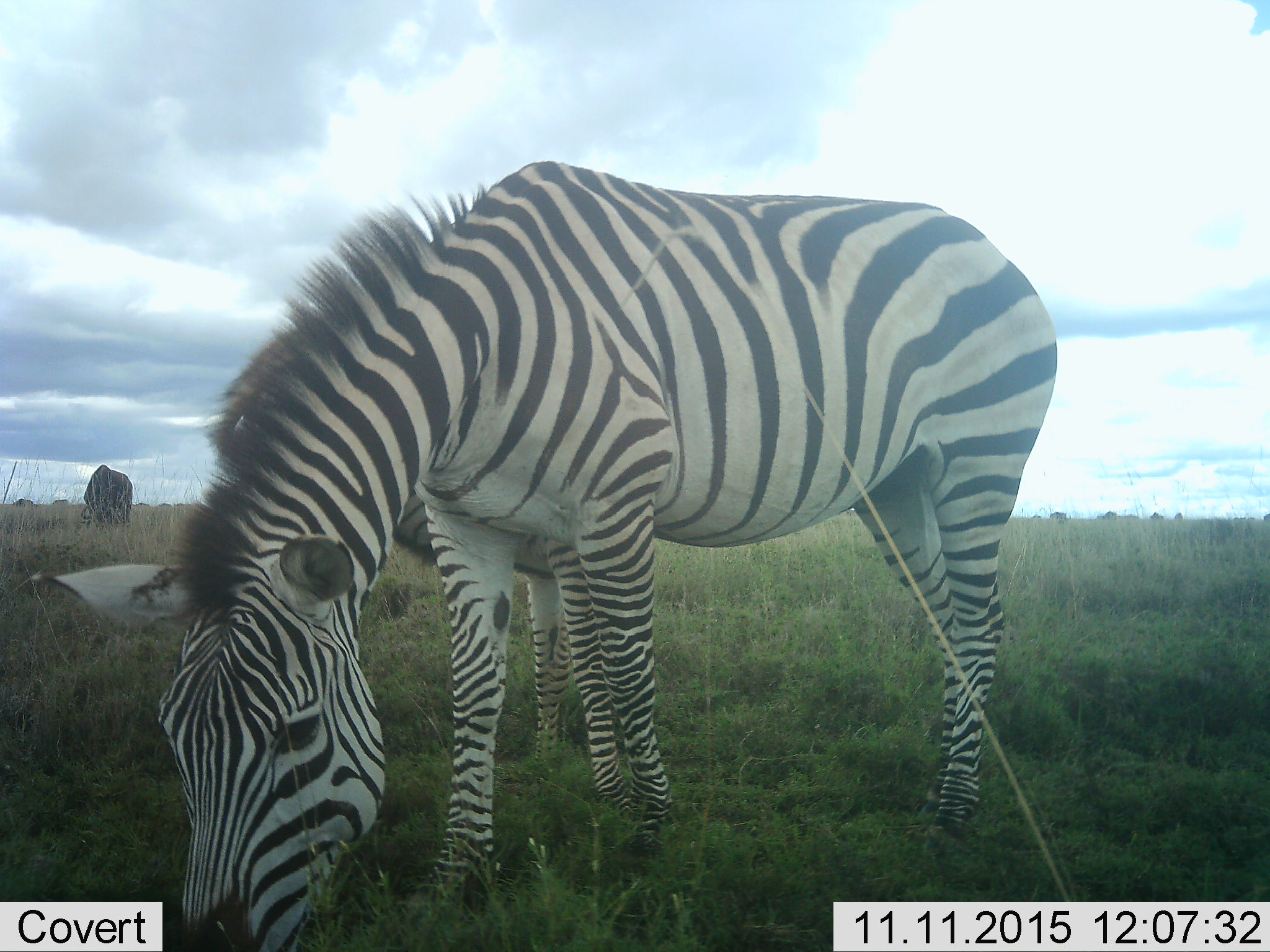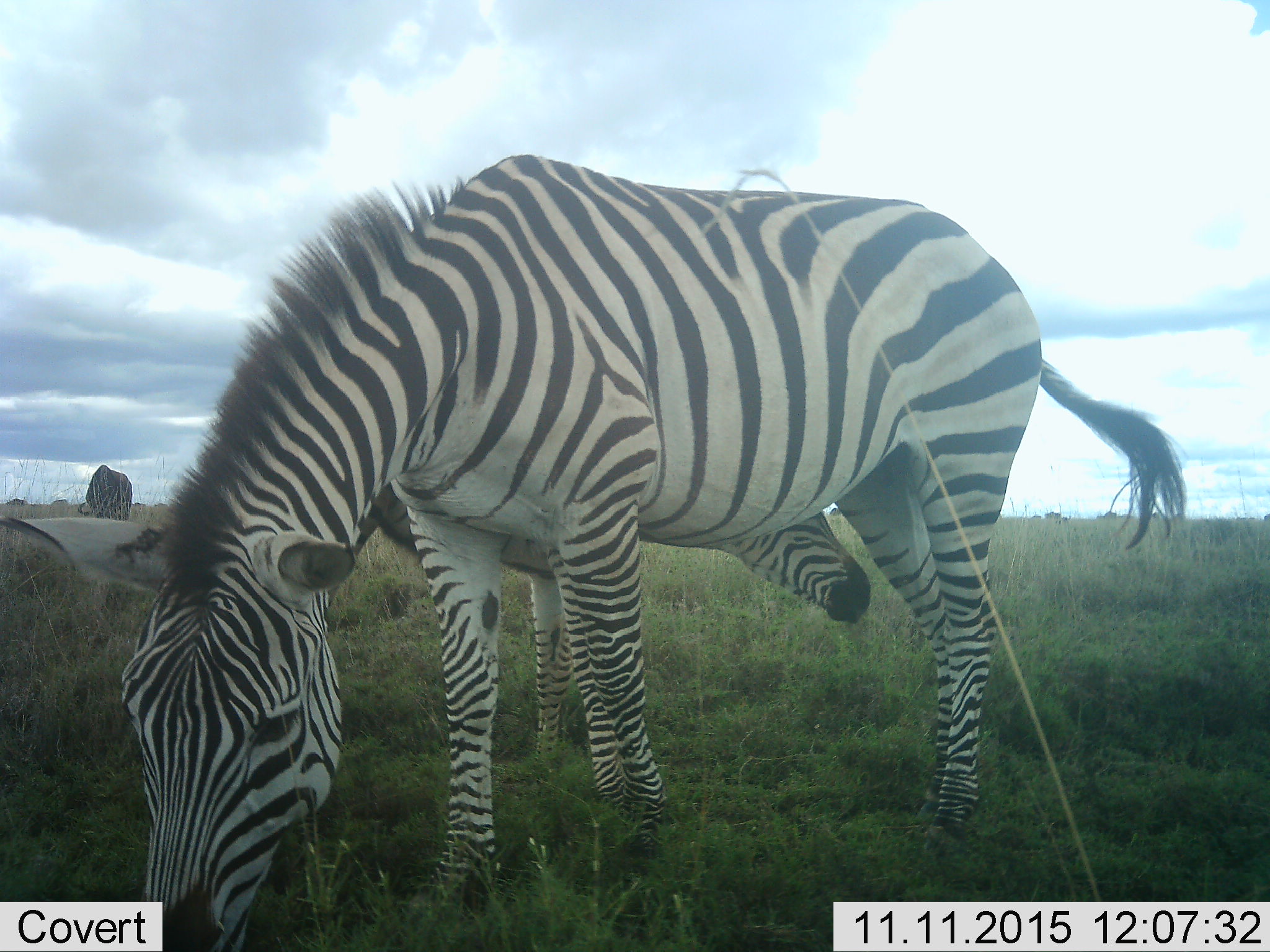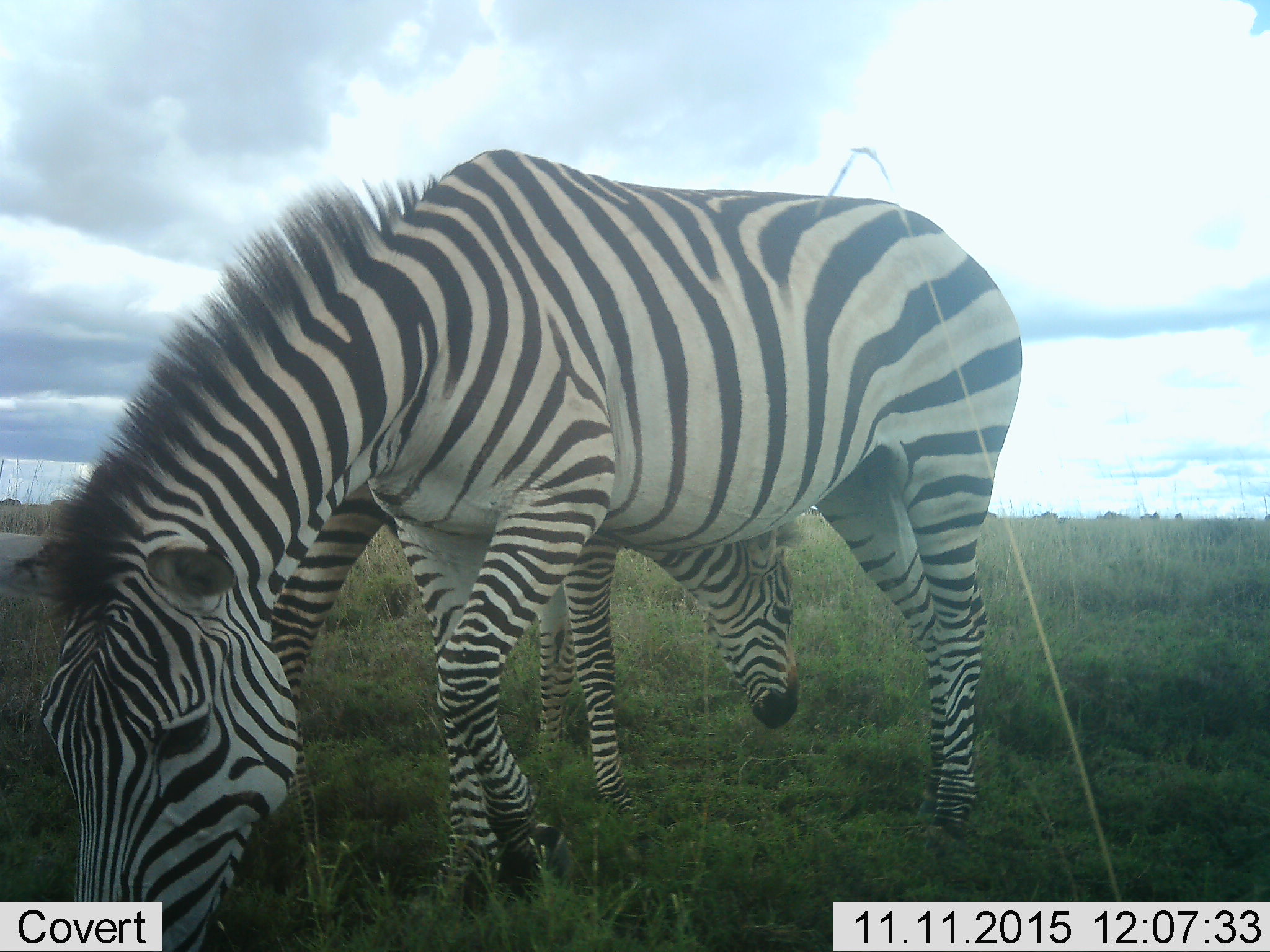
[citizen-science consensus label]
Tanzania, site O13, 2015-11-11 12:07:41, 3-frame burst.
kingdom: Animalia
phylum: Chordata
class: Mammalia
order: Artiodactyla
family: Bovidae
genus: Connochaetes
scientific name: Connochaetes taurinus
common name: blue wildebeest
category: wildebeest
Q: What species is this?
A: Wildebeest (blue wildebeest) (Connochaetes taurinus).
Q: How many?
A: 11-50.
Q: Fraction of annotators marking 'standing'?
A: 25%.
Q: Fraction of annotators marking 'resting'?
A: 0%.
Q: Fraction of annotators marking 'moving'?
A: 100%.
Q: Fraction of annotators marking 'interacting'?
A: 0%.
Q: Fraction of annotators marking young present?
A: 0%.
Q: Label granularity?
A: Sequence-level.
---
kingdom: Animalia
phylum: Chordata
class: Mammalia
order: Perissodactyla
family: Equidae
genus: Equus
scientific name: Equus quagga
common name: plains zebra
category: zebra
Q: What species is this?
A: Zebra (plains zebra) (Equus quagga).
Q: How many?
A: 2.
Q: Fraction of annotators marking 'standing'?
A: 56%.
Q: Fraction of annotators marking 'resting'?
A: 0%.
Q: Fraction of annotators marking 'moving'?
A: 11%.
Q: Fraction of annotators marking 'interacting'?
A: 33%.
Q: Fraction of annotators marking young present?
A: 22%.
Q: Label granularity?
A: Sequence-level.